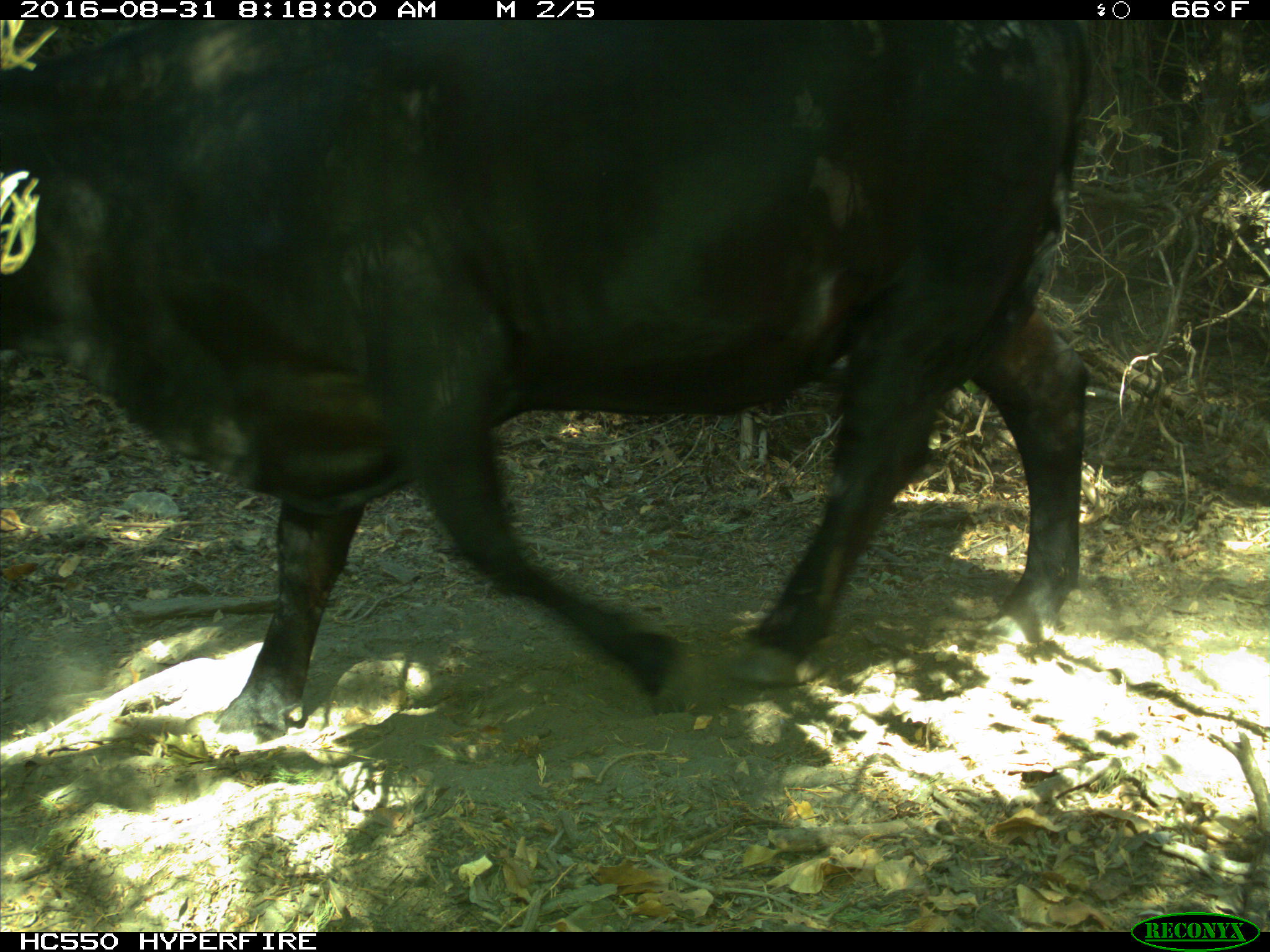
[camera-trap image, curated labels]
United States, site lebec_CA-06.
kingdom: Animalia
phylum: Chordata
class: Mammalia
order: Artiodactyla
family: Bovidae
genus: Bos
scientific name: Bos taurus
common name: domestic cow